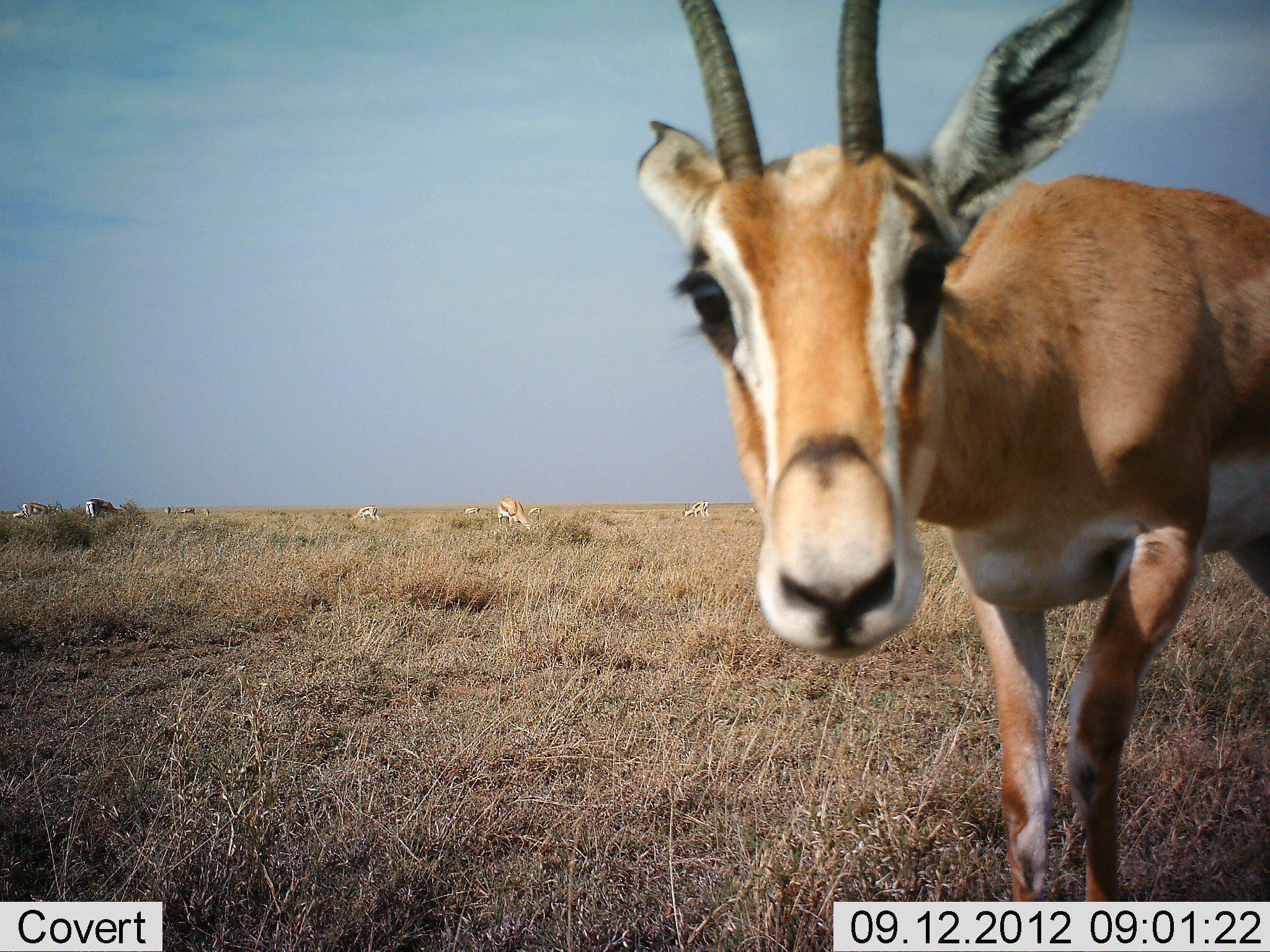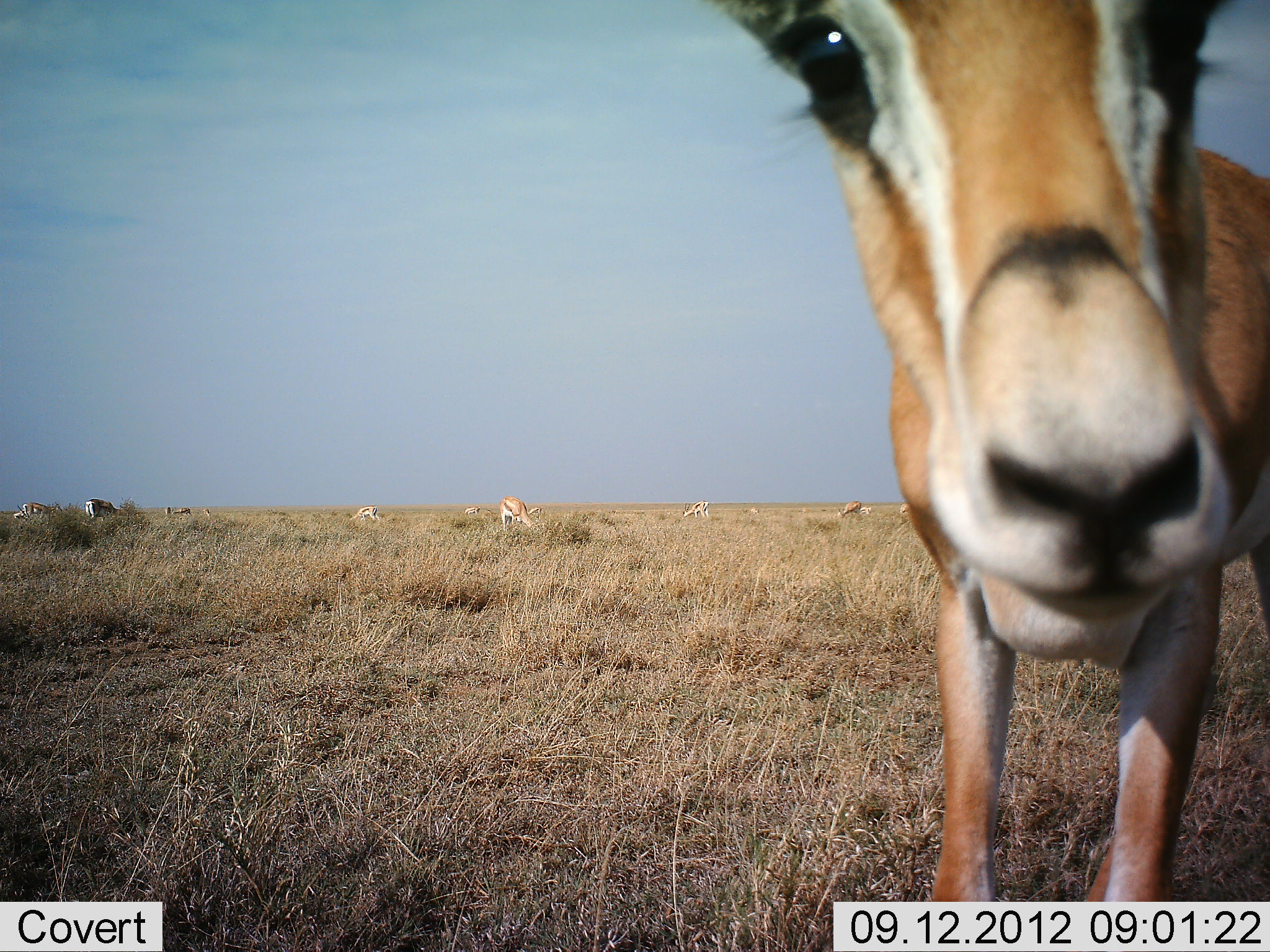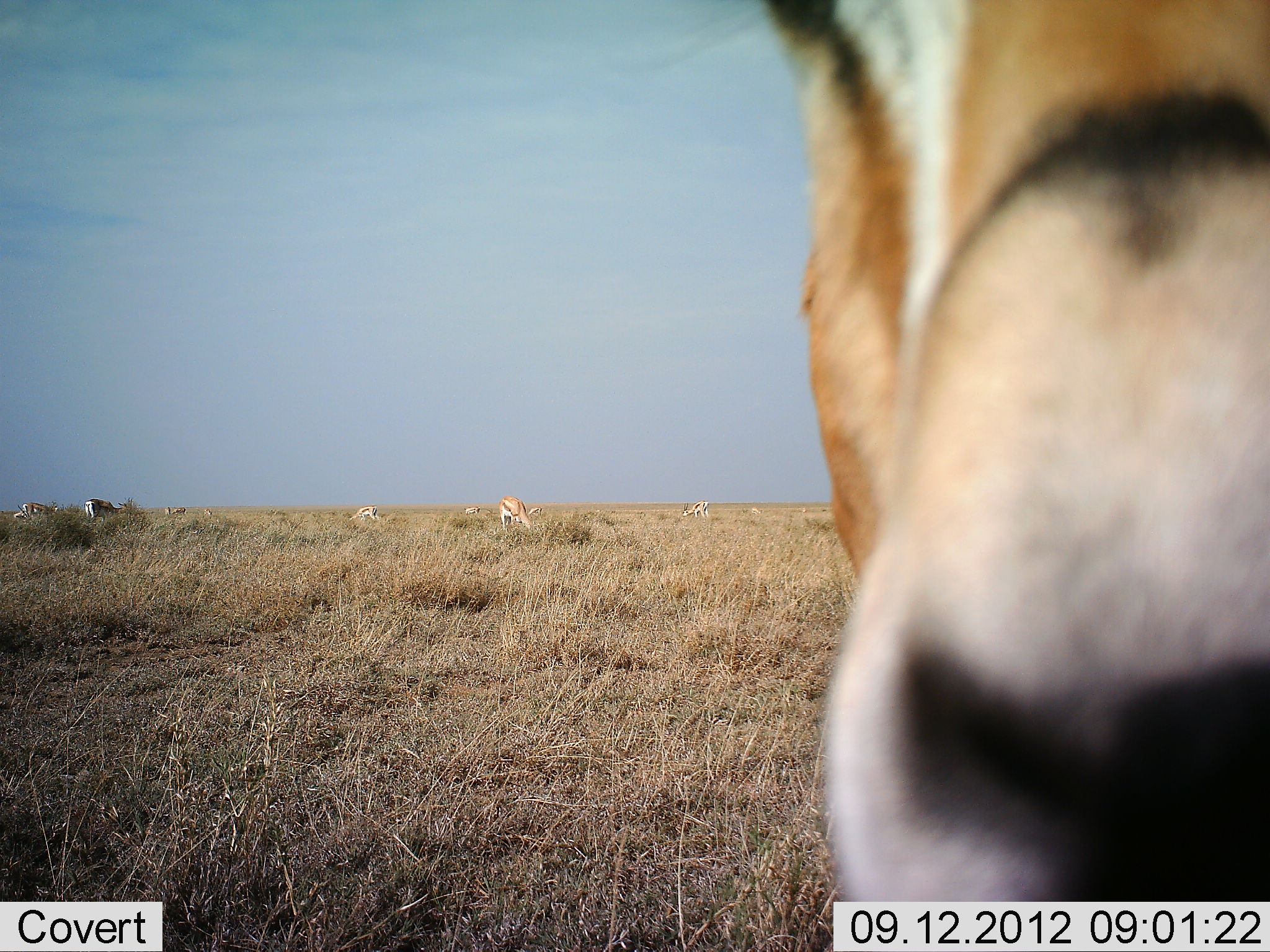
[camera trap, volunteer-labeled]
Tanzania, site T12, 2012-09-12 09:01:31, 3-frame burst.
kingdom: Animalia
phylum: Chordata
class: Mammalia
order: Artiodactyla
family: Bovidae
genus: Nanger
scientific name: Nanger granti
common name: grant's gazelle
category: gazellegrants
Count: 11-50.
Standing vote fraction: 50%.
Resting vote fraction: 0%.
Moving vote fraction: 30%.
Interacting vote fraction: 10%.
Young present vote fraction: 0%.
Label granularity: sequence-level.